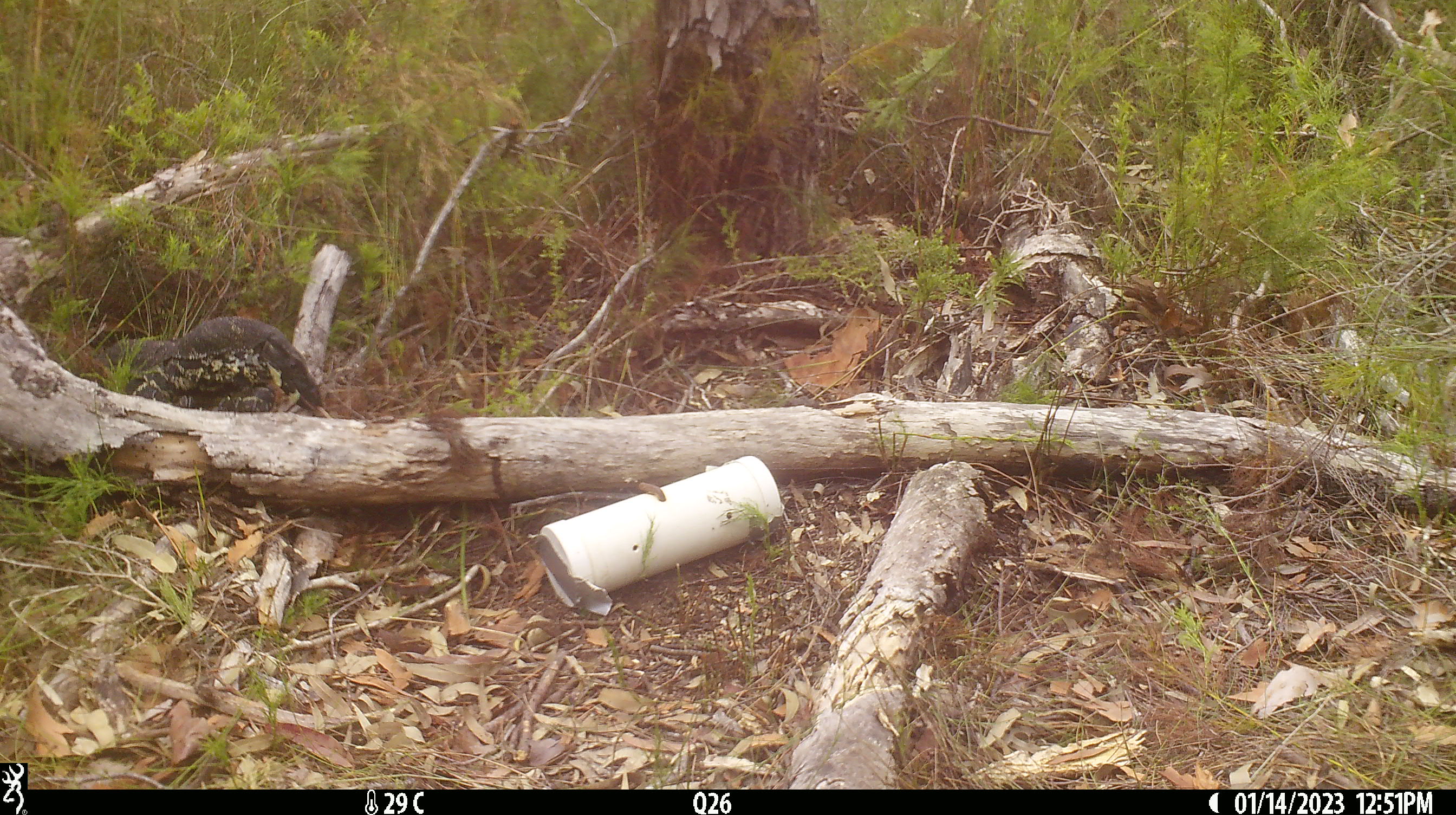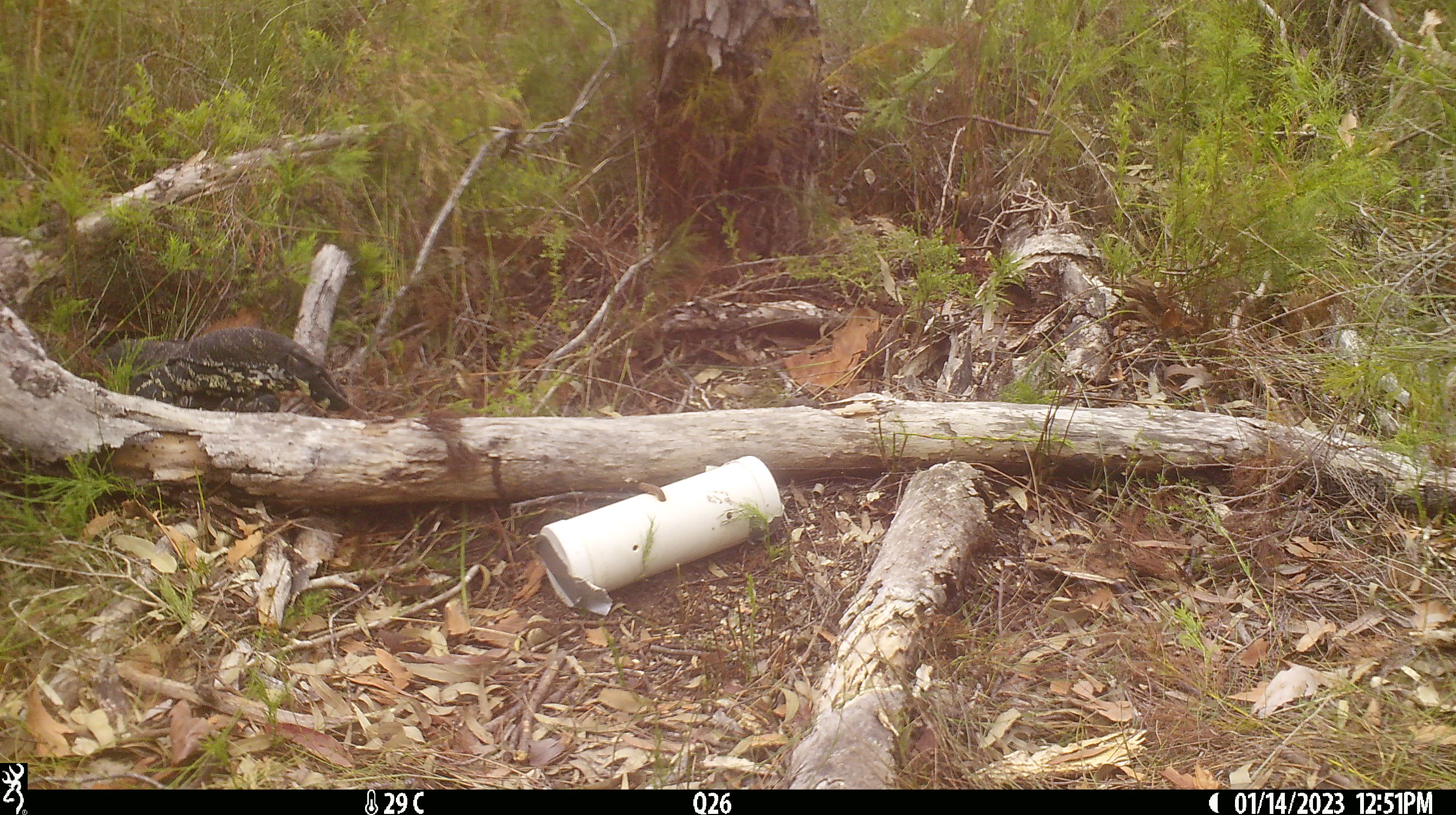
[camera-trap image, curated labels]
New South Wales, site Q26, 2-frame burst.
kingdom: Animalia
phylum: Chordata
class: Reptilia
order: Squamata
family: Varanidae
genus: Varanus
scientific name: Varanus varius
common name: lace monitor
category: goanna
Goanna (lace monitor) (Varanus varius).